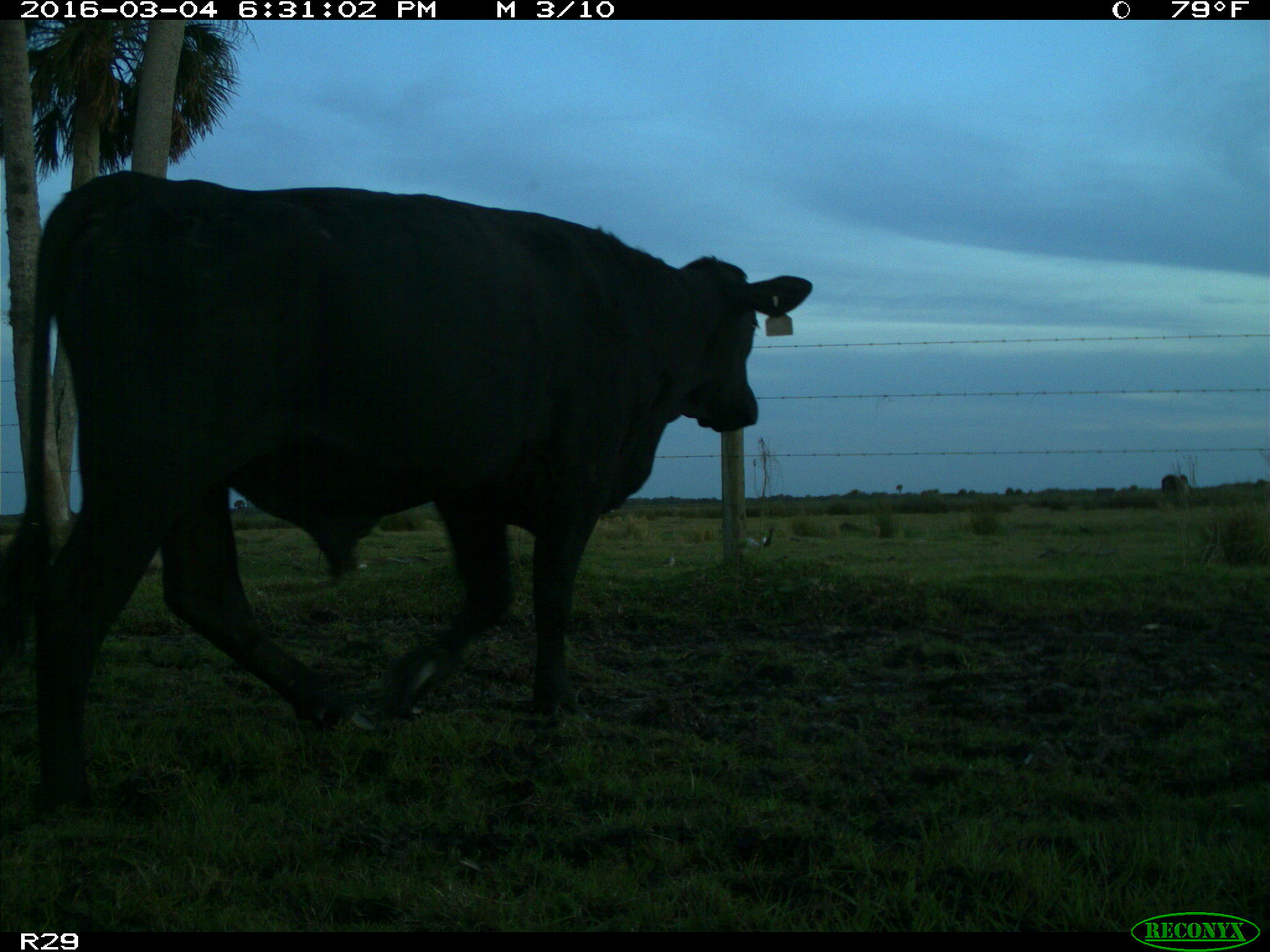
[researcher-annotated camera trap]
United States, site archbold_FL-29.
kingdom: Animalia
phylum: Chordata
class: Mammalia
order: Artiodactyla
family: Bovidae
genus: Bos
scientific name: Bos taurus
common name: domestic cow